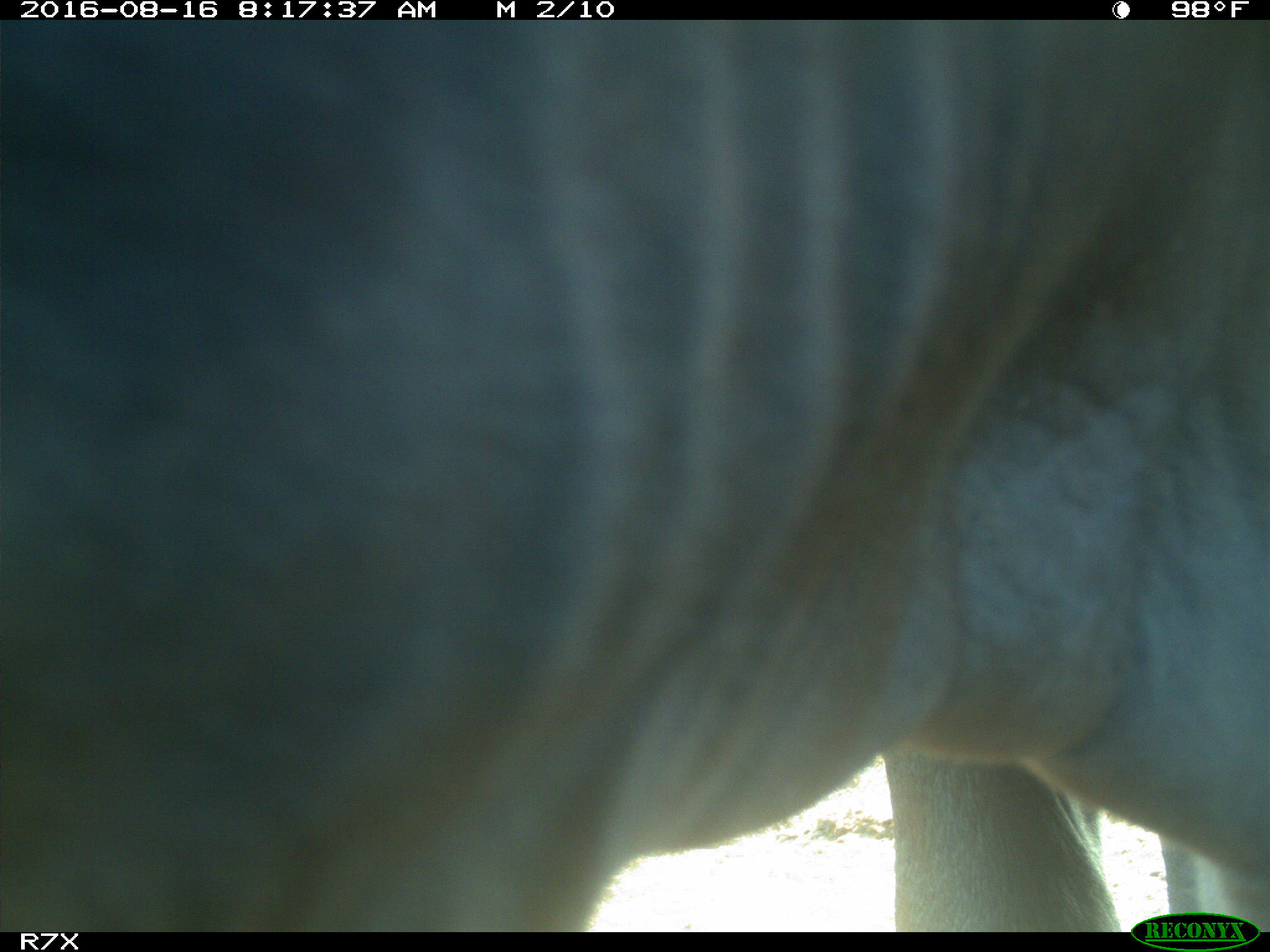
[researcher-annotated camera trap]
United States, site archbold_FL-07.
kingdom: Animalia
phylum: Chordata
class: Mammalia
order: Artiodactyla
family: Bovidae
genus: Bos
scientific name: Bos taurus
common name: domestic cow